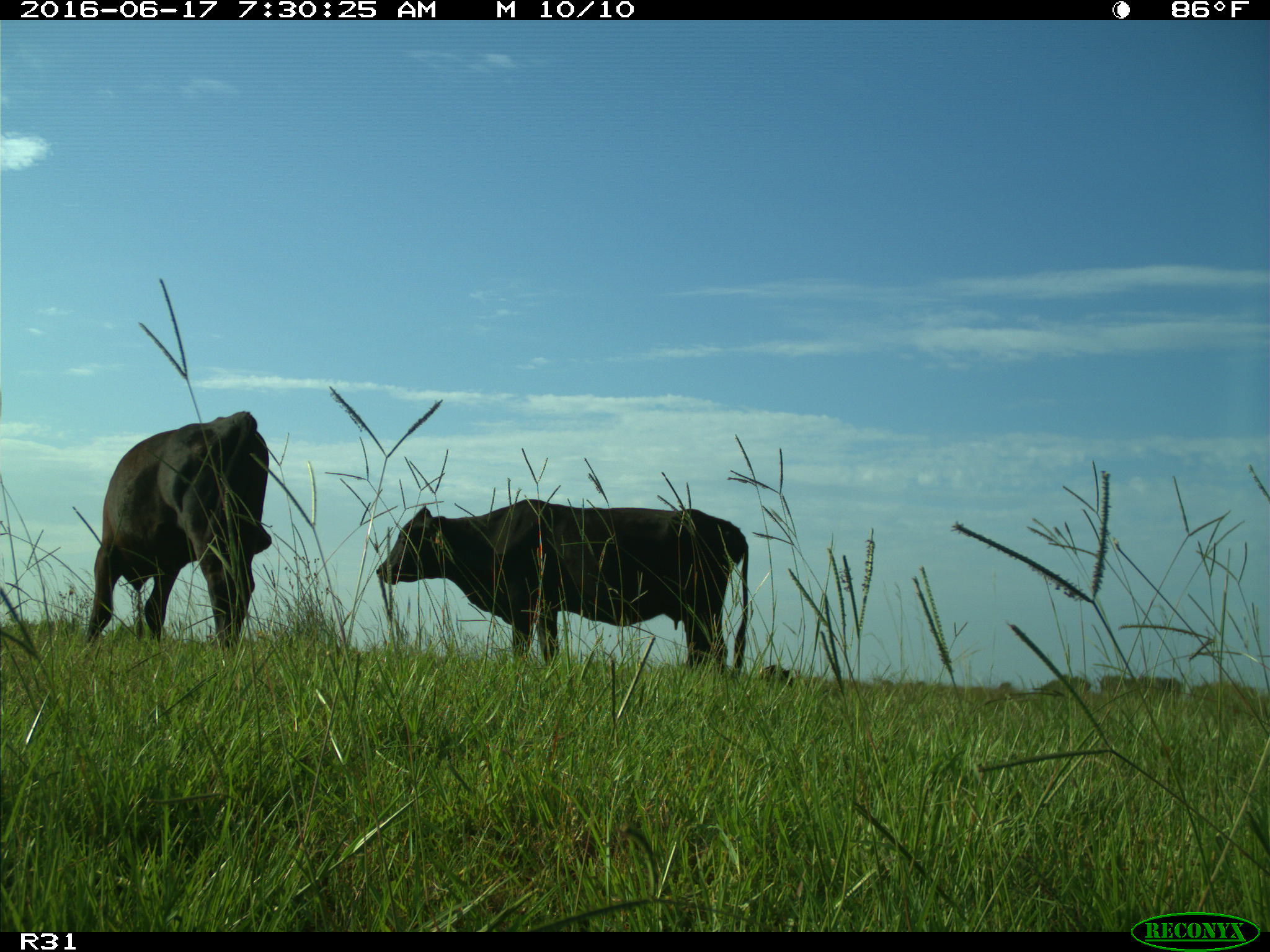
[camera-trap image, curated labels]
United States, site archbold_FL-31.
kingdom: Animalia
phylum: Chordata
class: Mammalia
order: Artiodactyla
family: Bovidae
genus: Bos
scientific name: Bos taurus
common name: domestic cow